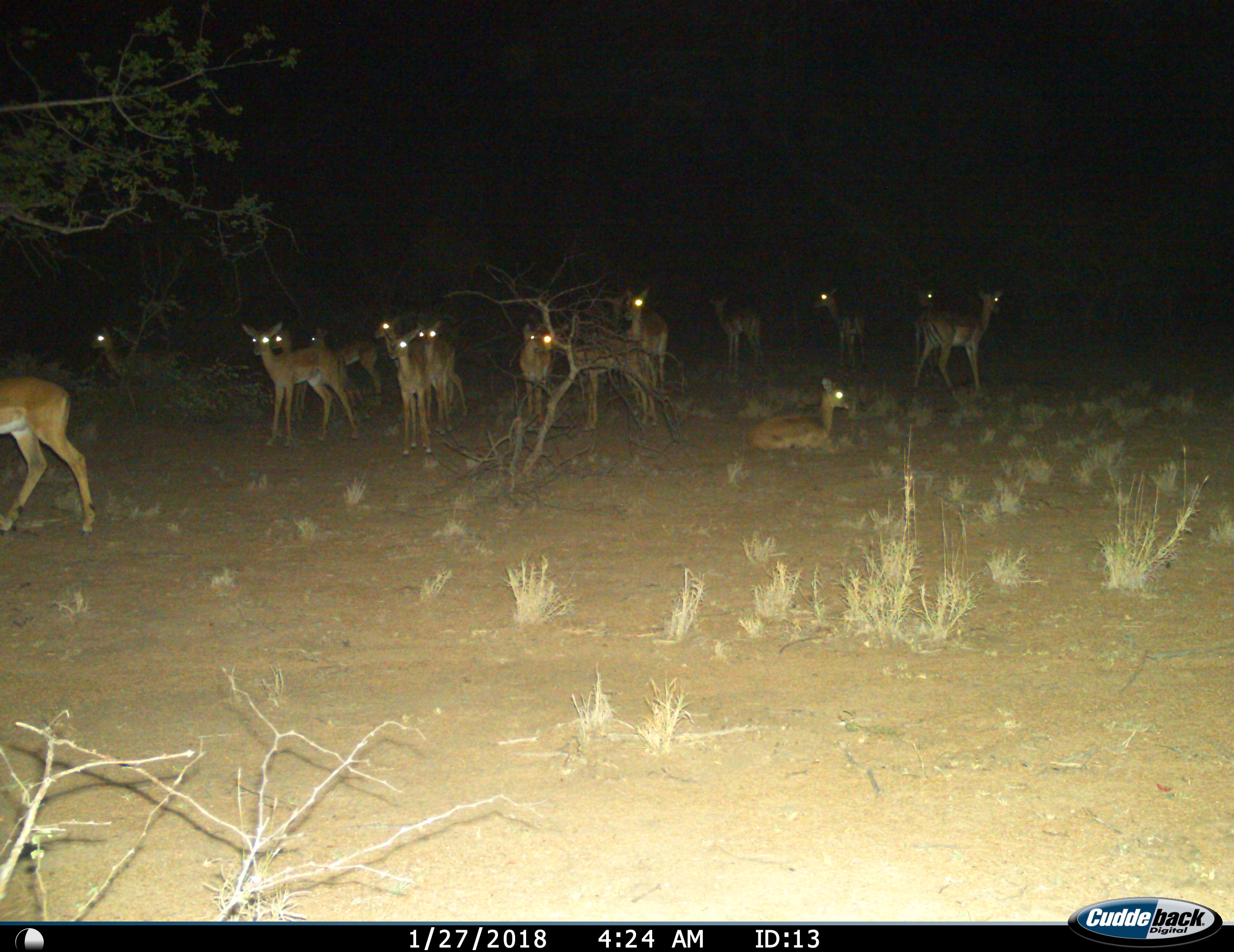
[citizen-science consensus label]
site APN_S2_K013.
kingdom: Animalia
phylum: Chordata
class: Mammalia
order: Artiodactyla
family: Bovidae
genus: Aepyceros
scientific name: Aepyceros melampus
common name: impala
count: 11-50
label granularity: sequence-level